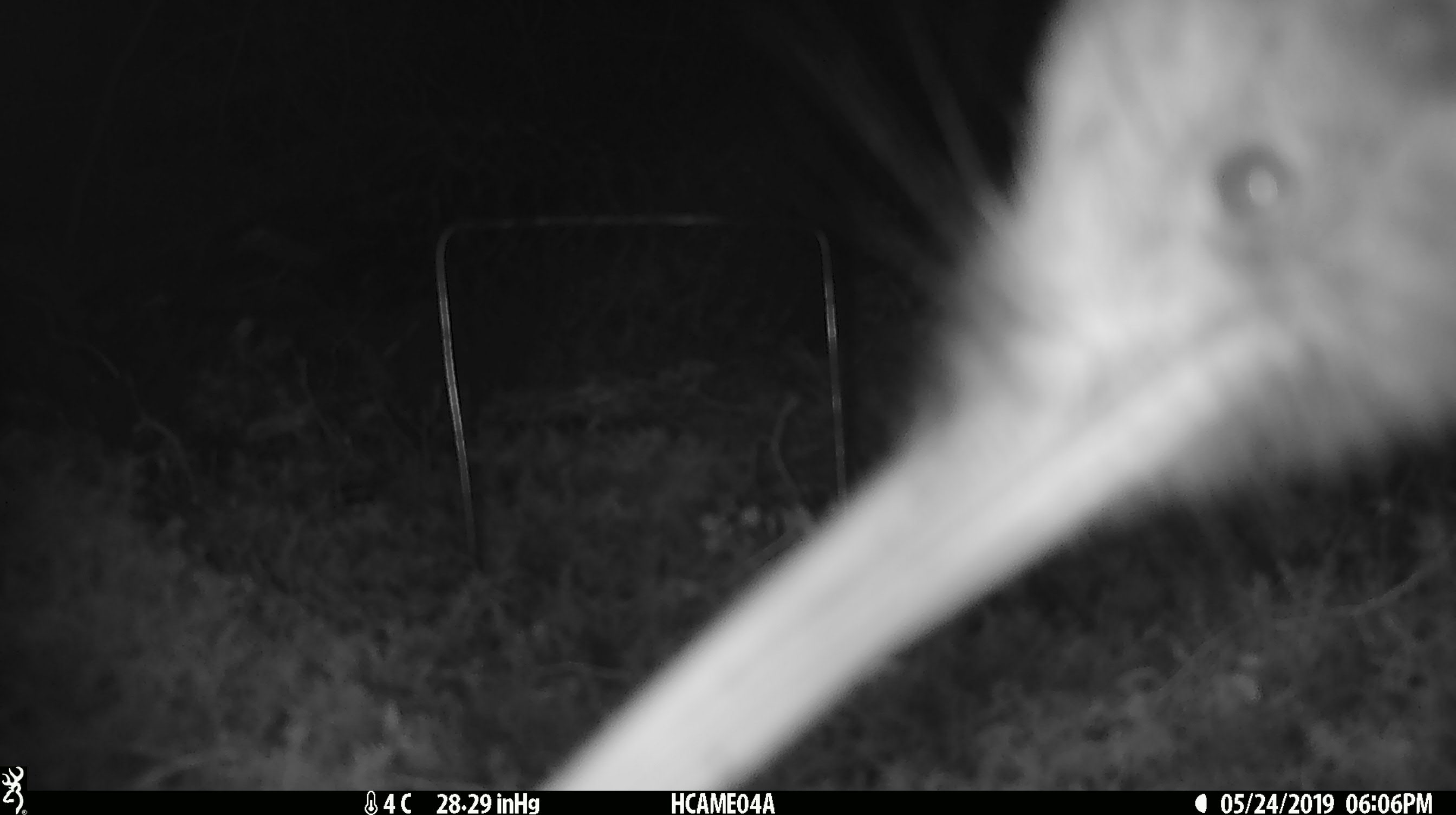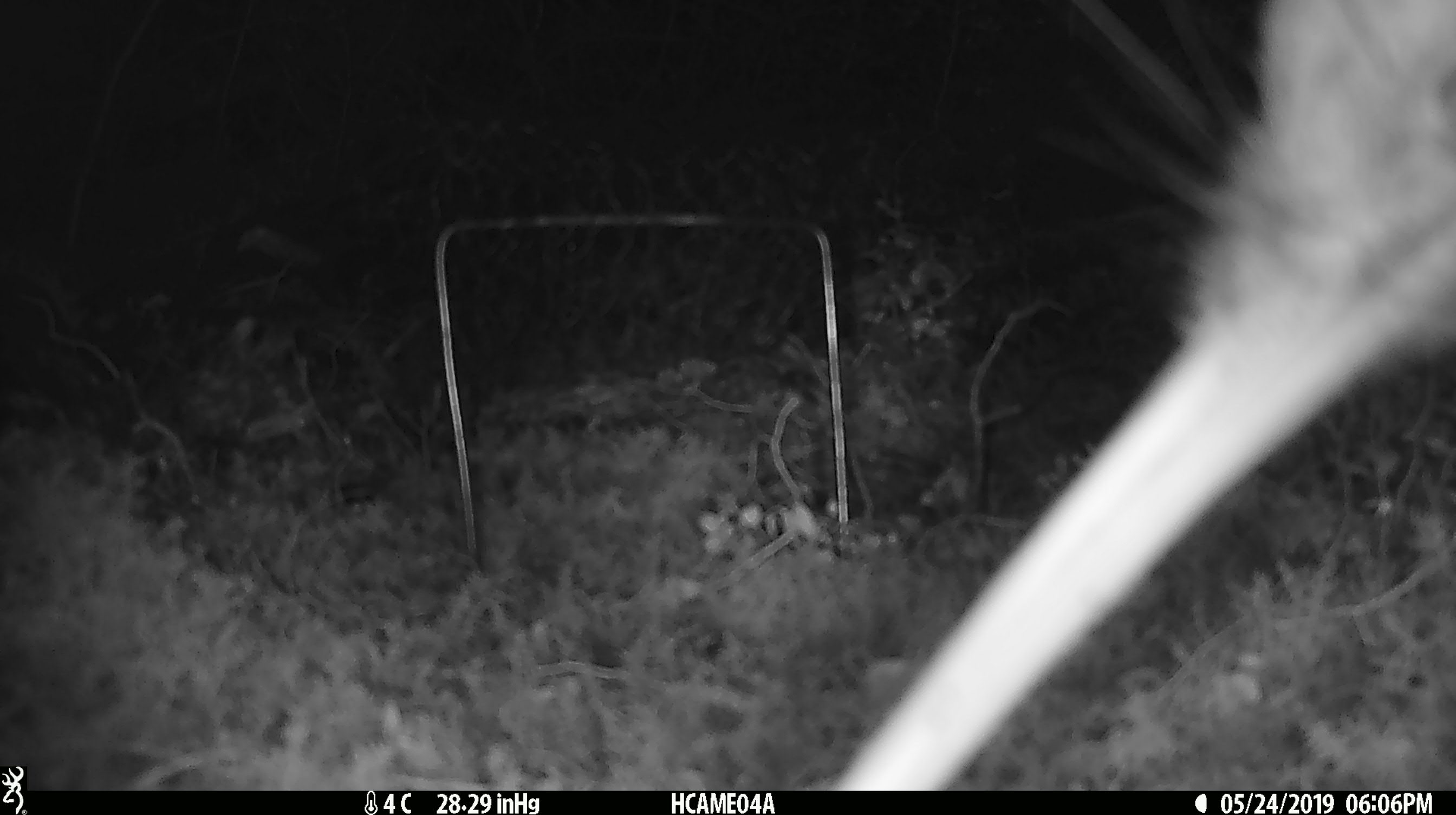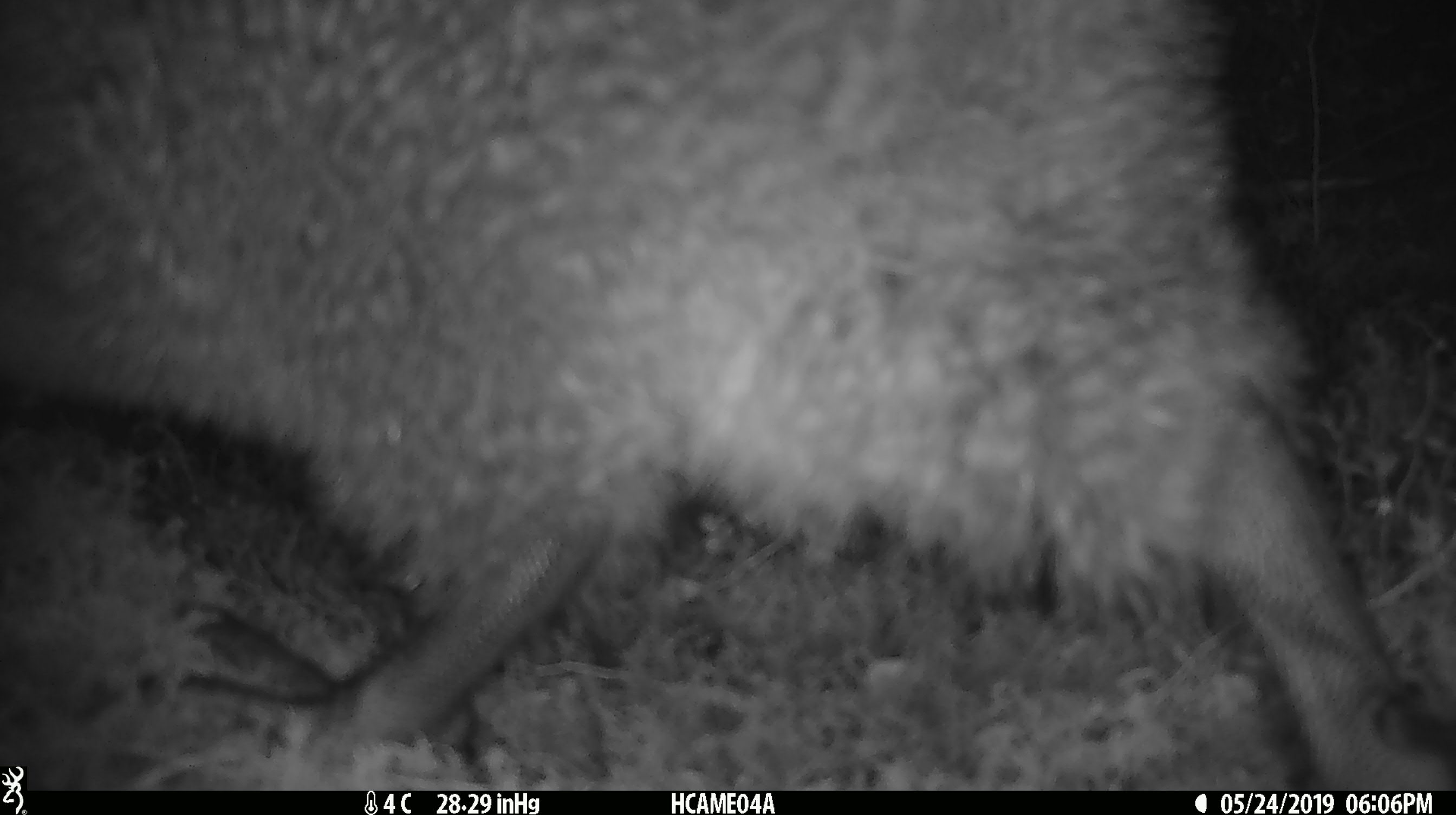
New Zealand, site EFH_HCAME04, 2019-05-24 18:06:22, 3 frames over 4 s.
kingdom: Animalia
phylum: Chordata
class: Aves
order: Apterygiformes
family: Apterygidae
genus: Apteryx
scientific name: Apteryx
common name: kiwi